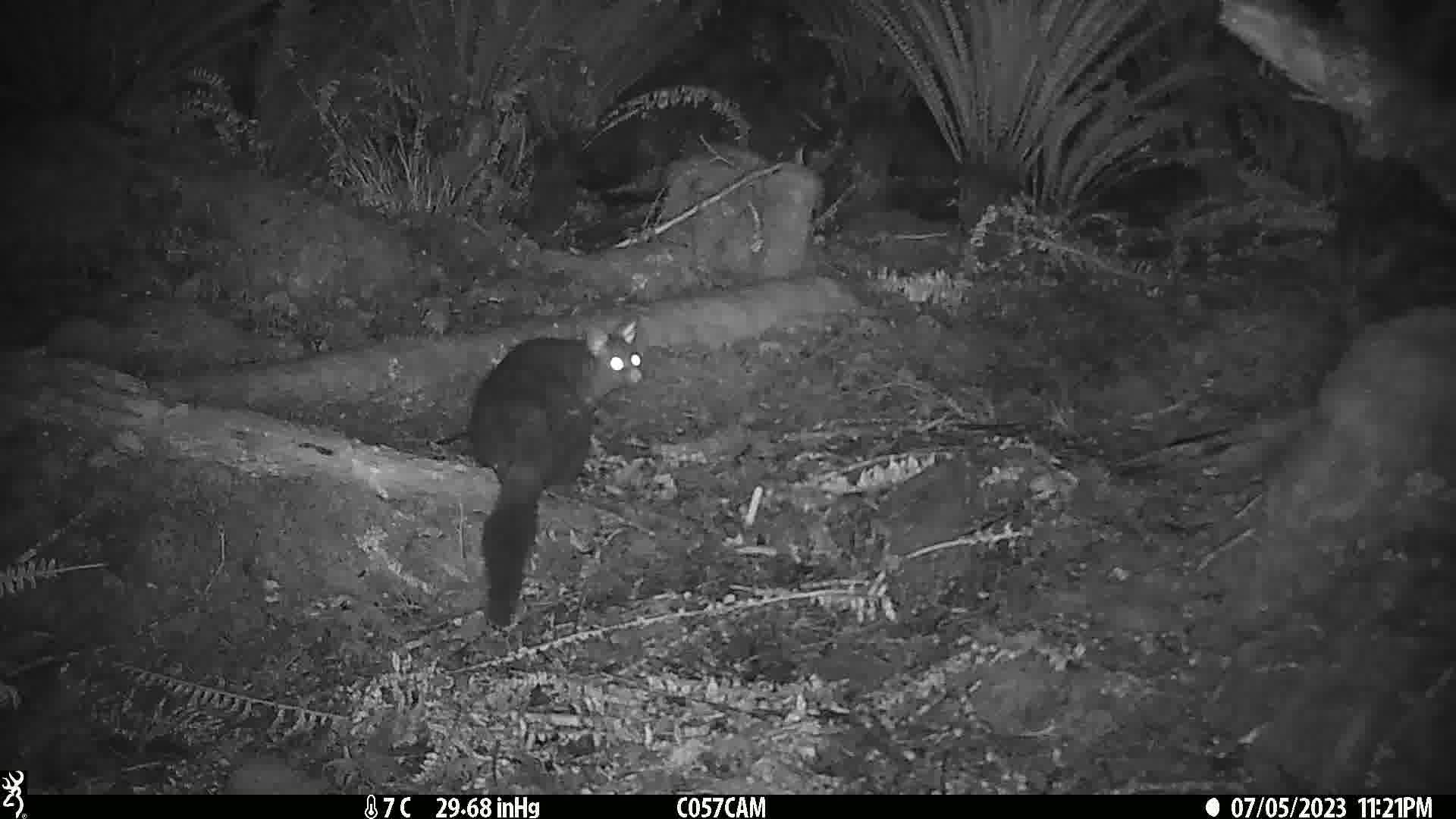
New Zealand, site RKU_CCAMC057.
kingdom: Animalia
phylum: Chordata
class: Mammalia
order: Diprotodontia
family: Phalangeridae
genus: Trichosurus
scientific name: Trichosurus vulpecula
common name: common brushtail possum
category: possum